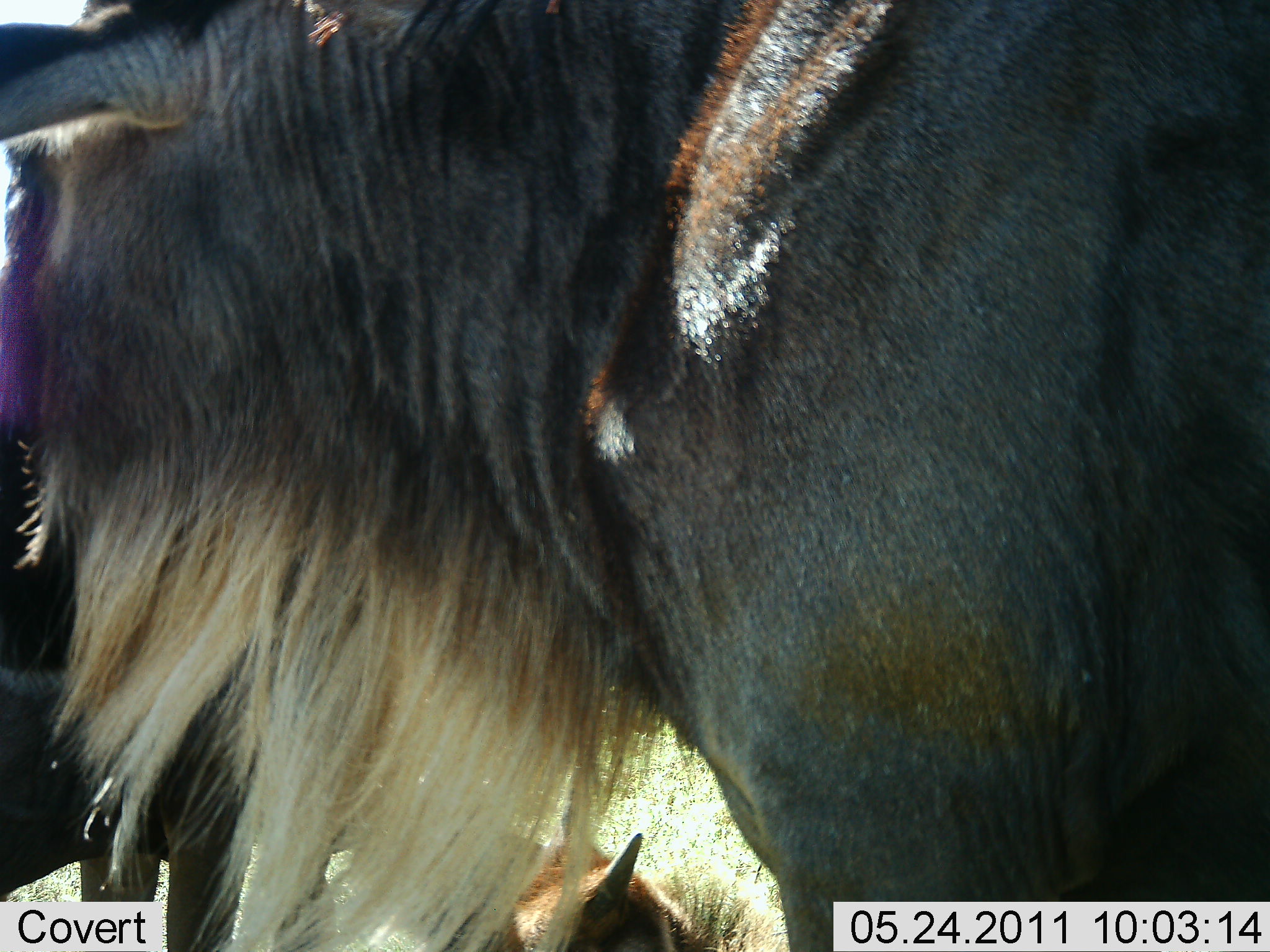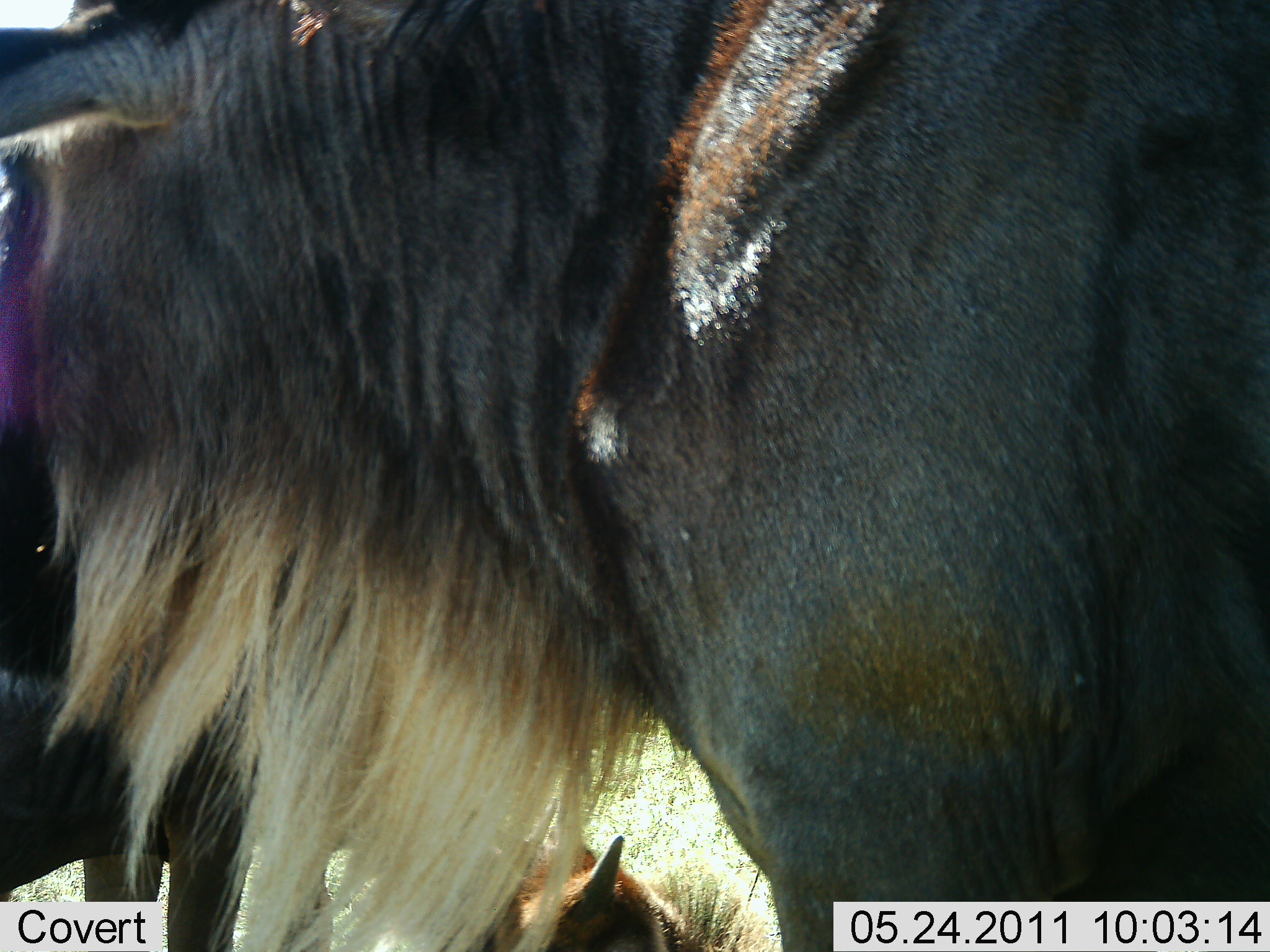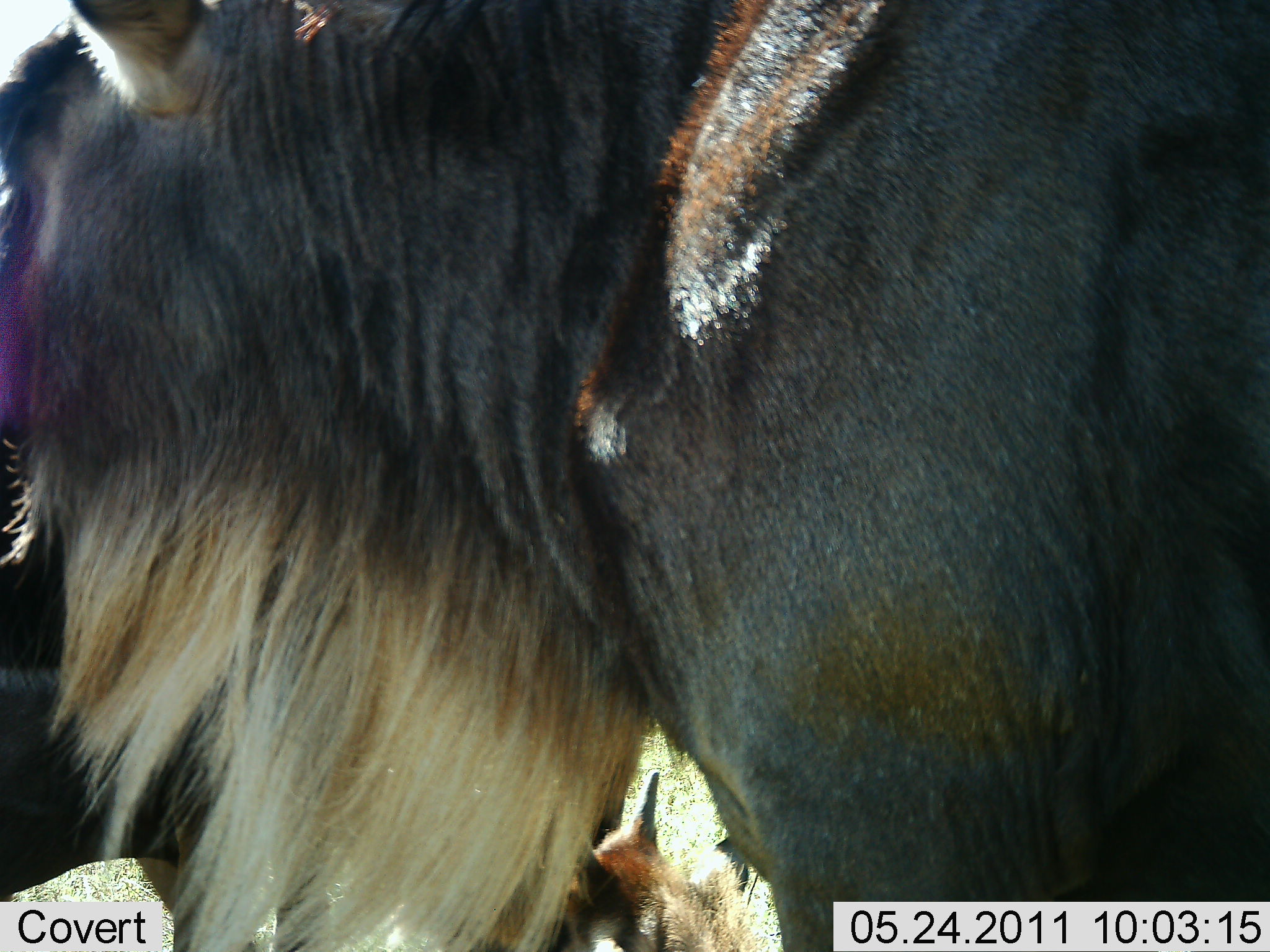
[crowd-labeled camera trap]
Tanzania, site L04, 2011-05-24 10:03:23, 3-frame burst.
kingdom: Animalia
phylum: Chordata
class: Mammalia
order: Artiodactyla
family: Bovidae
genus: Connochaetes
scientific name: Connochaetes taurinus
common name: blue wildebeest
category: wildebeest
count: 1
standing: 100%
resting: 7%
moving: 0%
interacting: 0%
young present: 7%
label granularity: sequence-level